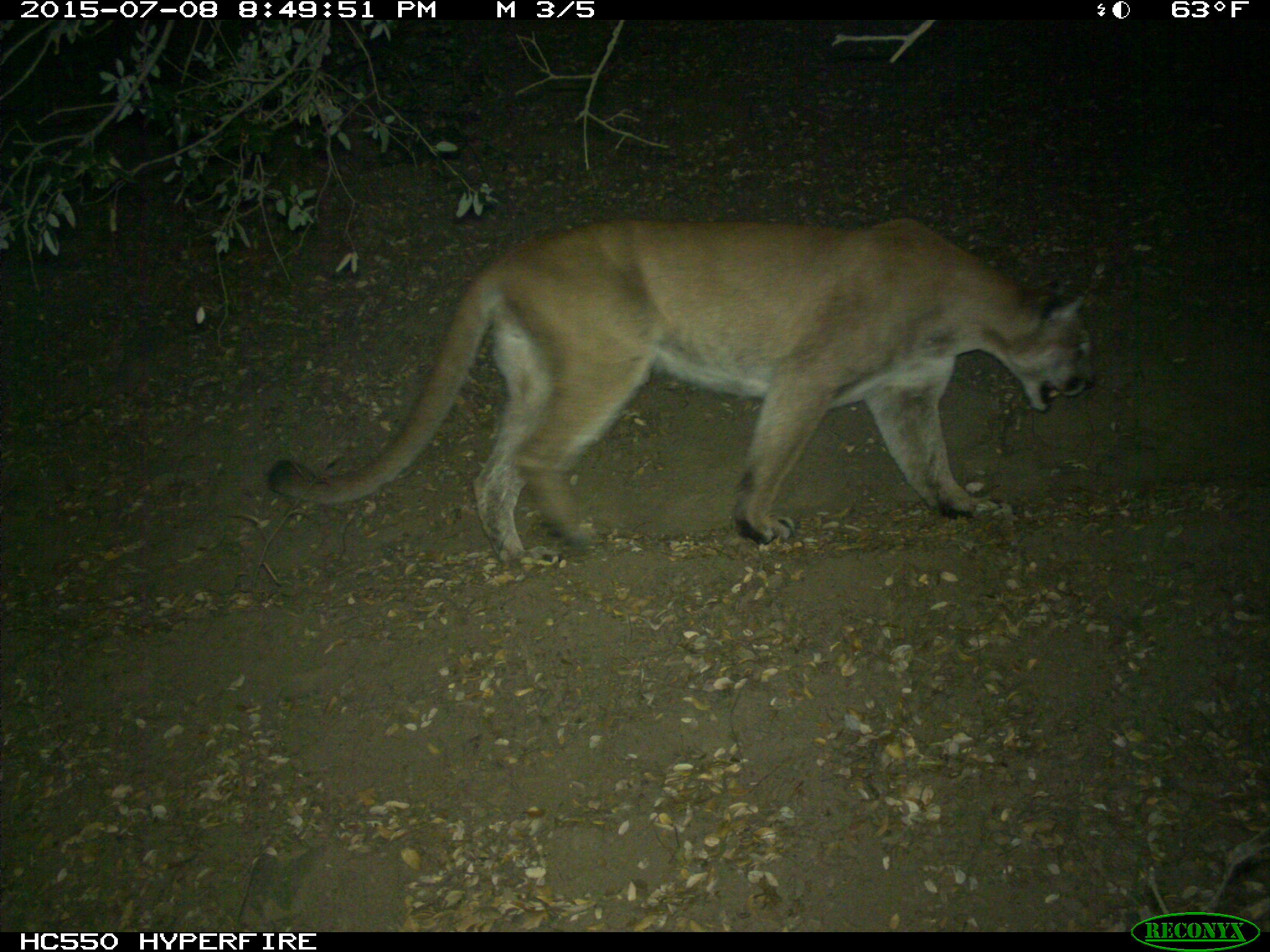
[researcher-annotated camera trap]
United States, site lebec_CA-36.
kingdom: Animalia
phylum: Chordata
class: Mammalia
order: Carnivora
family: Felidae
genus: Puma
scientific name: Puma concolor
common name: mountain lion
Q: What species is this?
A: Puma concolor (mountain lion).